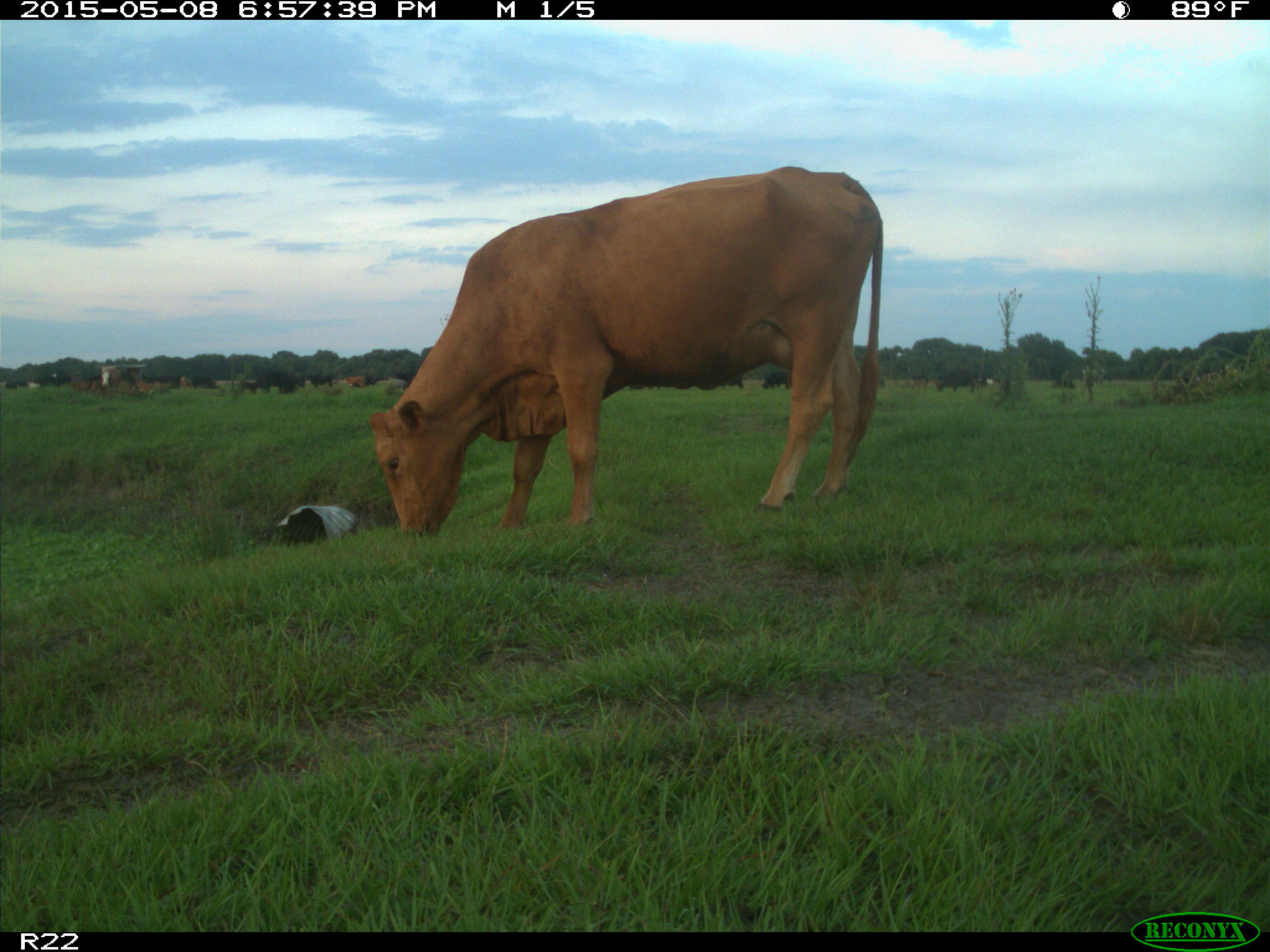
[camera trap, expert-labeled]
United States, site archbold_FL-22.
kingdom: Animalia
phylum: Chordata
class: Mammalia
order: Artiodactyla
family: Bovidae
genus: Bos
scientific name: Bos taurus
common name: domestic cow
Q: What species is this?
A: Bos taurus (domestic cow).